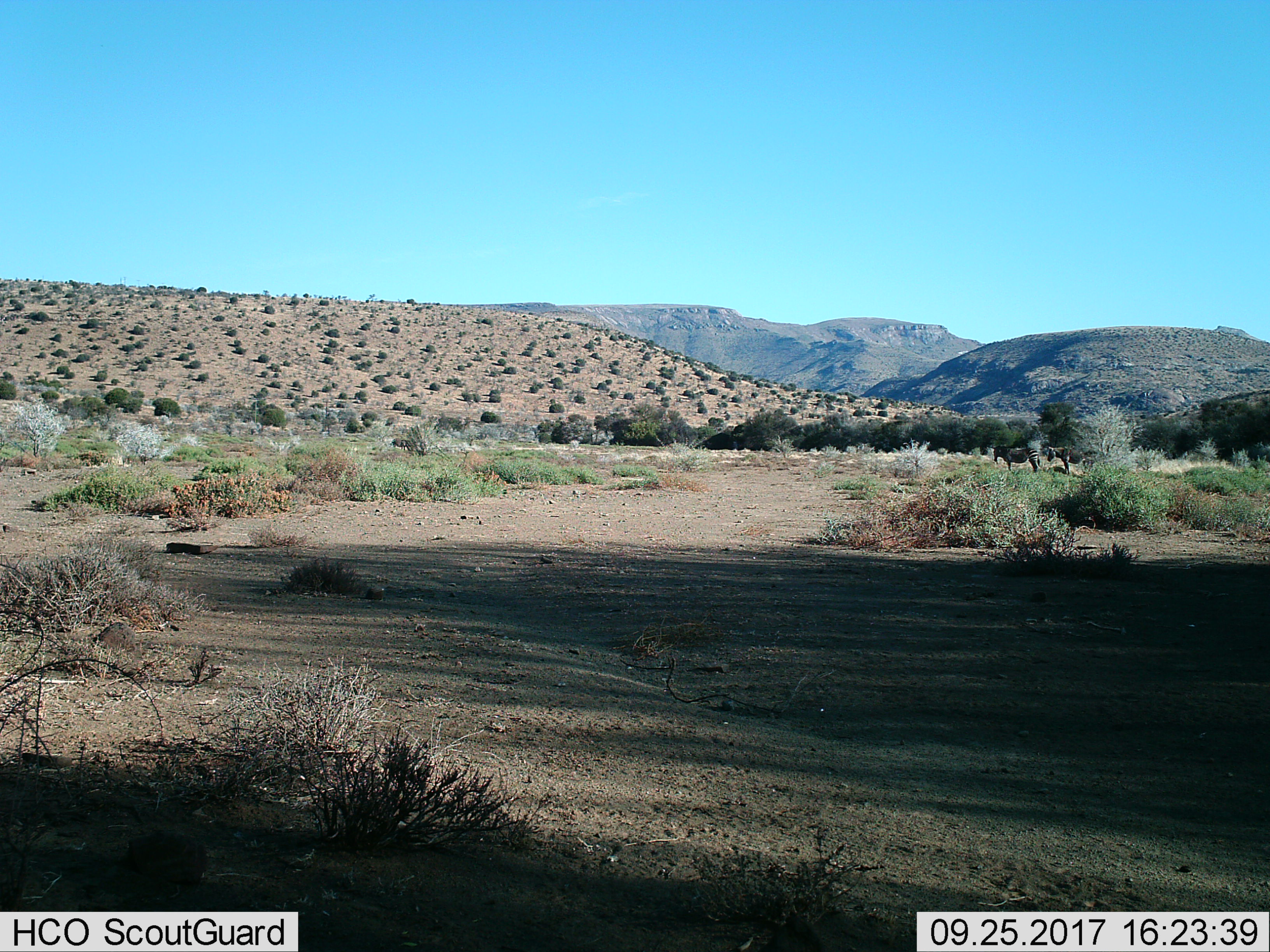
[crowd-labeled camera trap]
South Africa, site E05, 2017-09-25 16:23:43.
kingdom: Animalia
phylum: Chordata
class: Mammalia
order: Perissodactyla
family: Equidae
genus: Equus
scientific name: Equus zebra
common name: mountain zebra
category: zebramountain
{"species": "zebramountain (mountain zebra) (Equus zebra)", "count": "2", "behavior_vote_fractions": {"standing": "100%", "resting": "0%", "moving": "0%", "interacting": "0%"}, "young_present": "0%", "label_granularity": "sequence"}